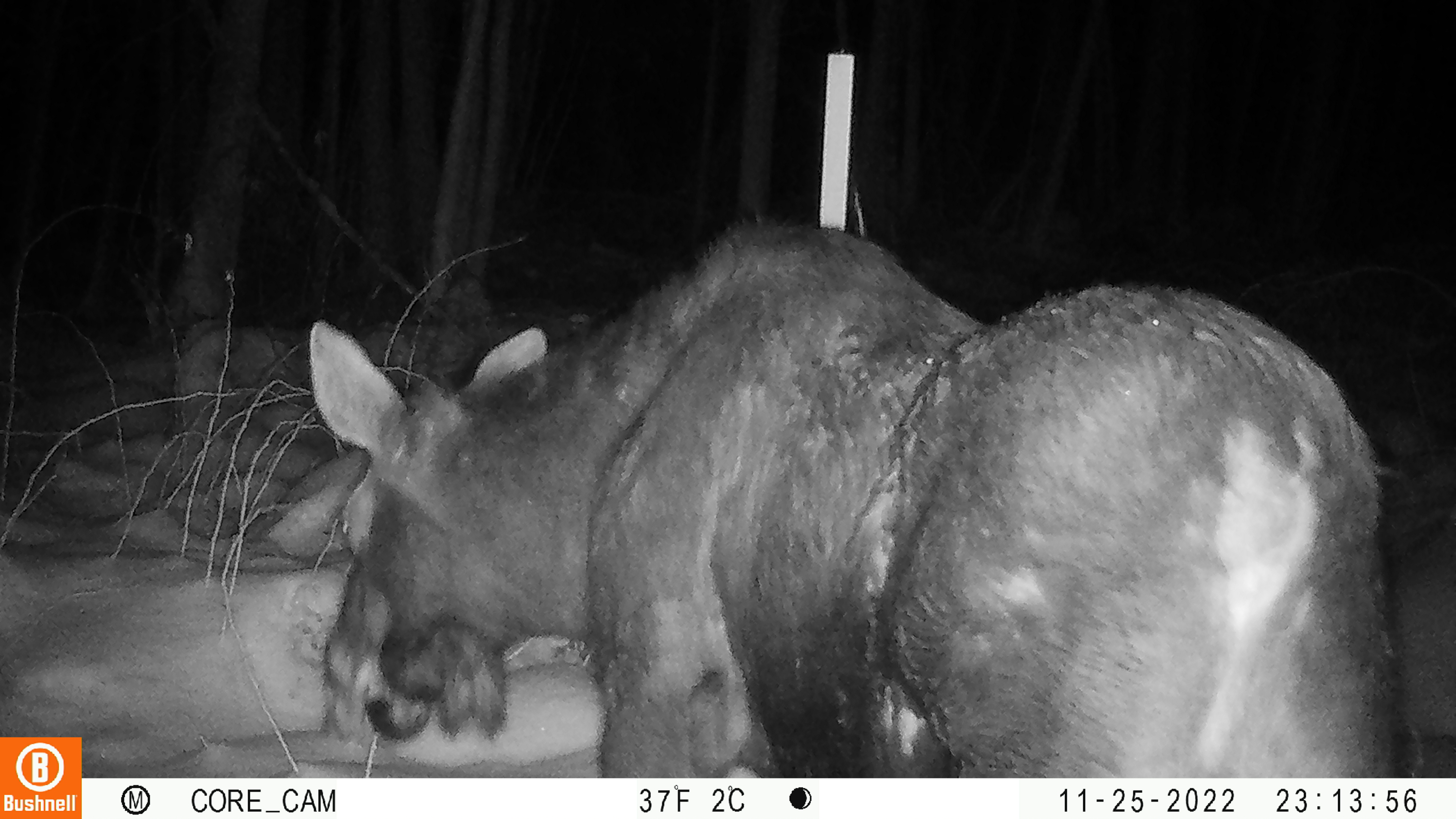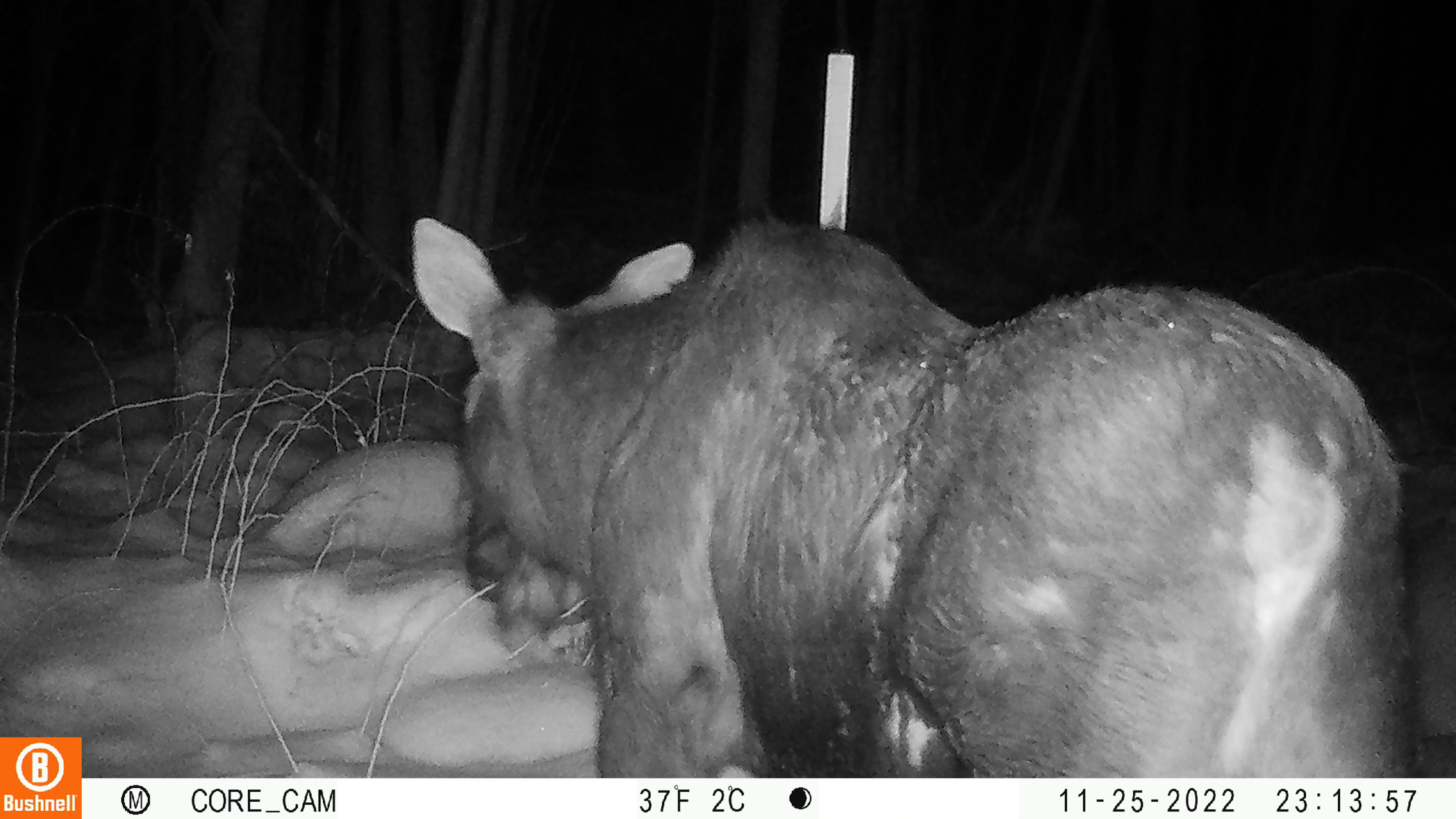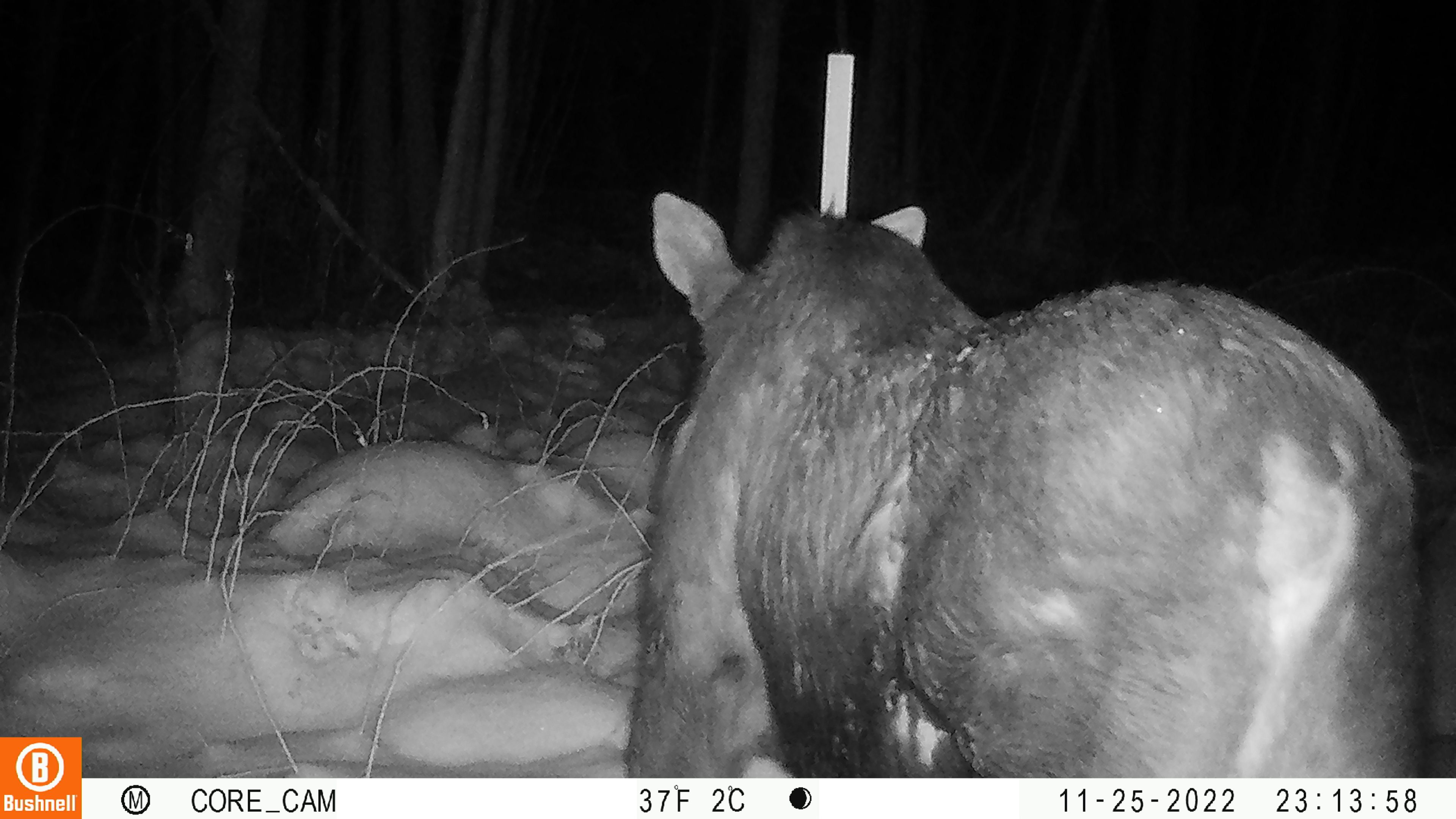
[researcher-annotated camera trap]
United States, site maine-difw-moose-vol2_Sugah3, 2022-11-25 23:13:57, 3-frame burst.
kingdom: Animalia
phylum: Chordata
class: Mammalia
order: Artiodactyla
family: Cervidae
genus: Alces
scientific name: Alces alces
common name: moose